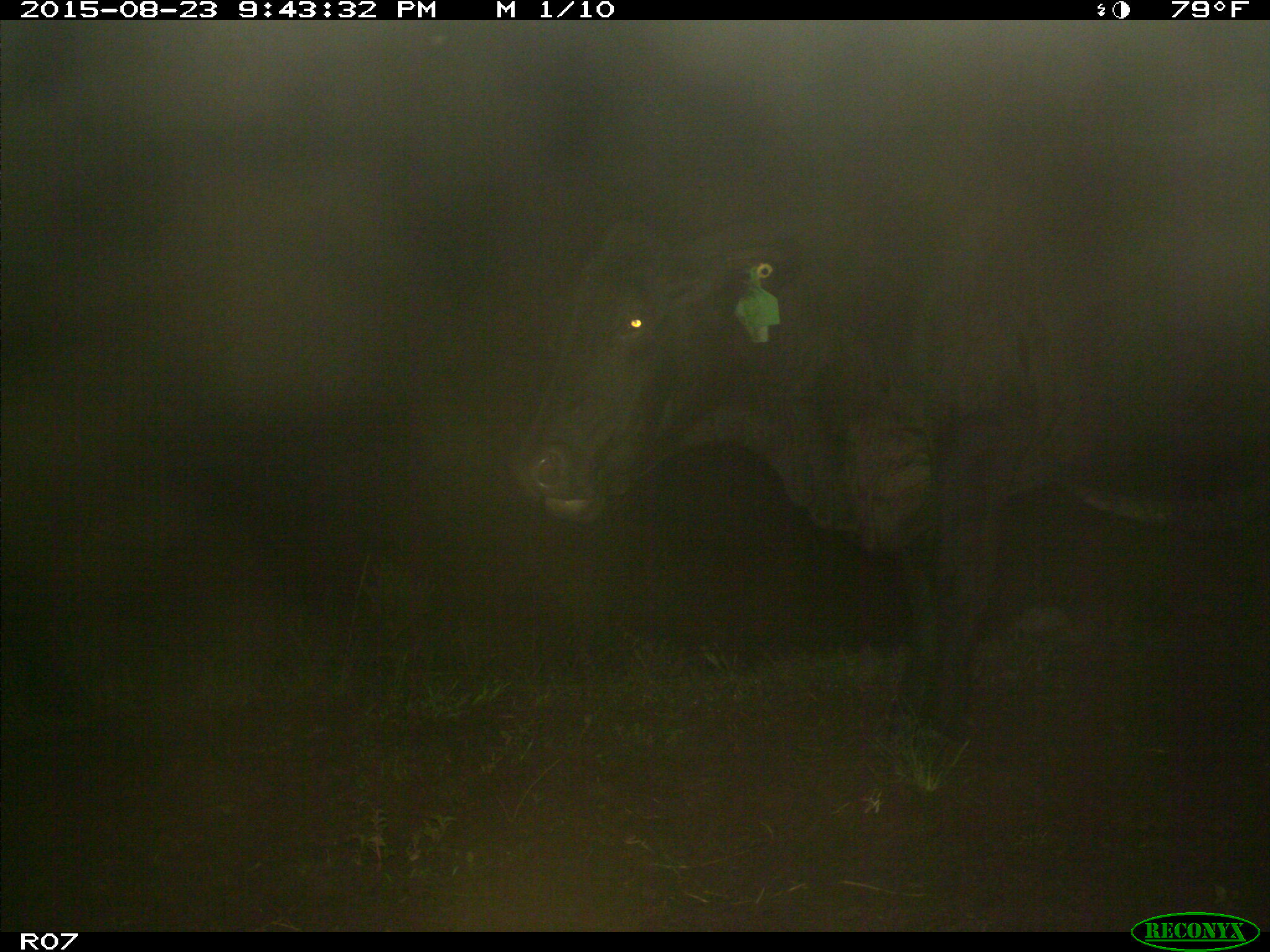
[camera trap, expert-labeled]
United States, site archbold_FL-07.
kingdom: Animalia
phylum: Chordata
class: Mammalia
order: Artiodactyla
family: Bovidae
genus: Bos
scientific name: Bos taurus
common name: domestic cow